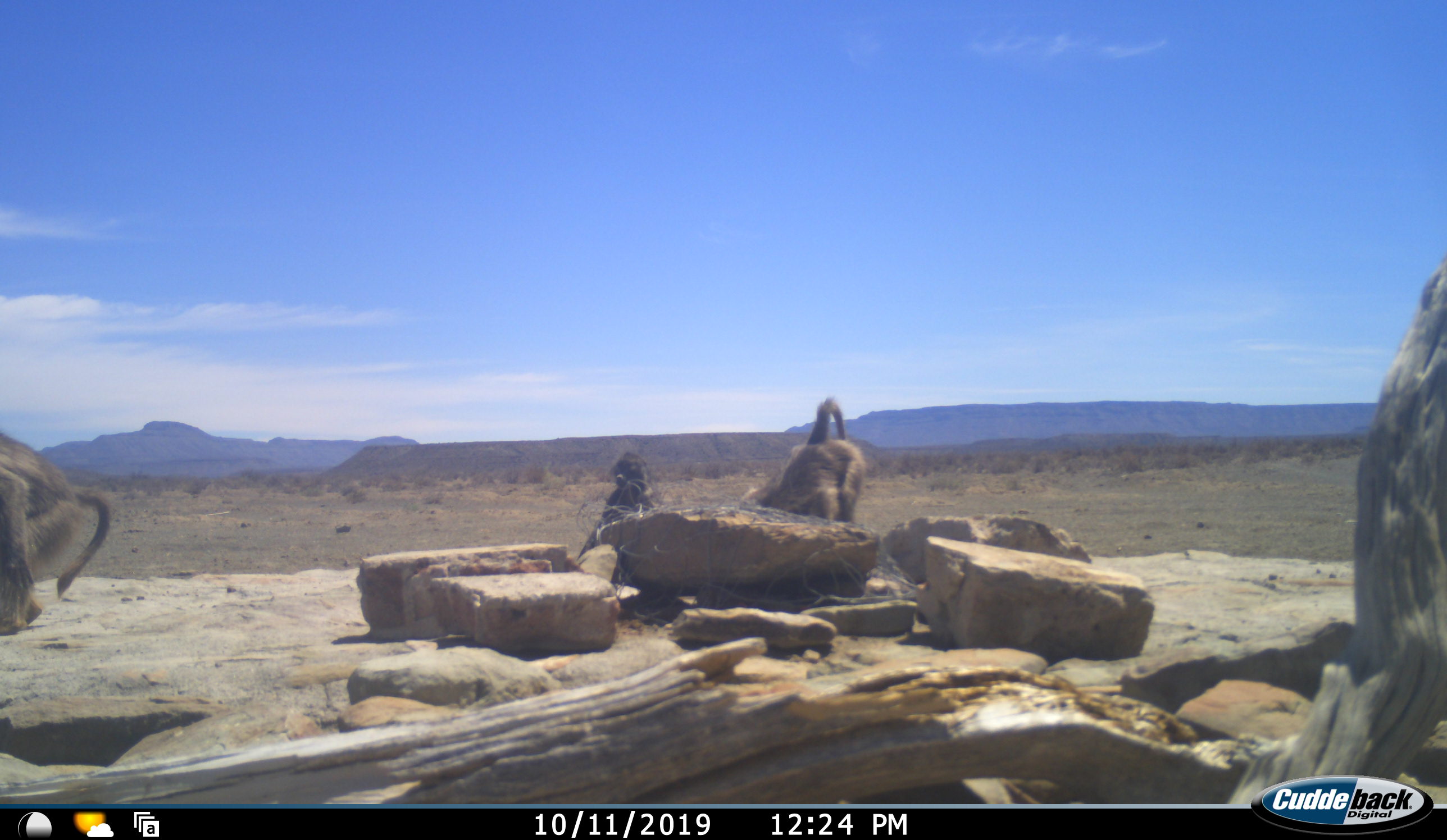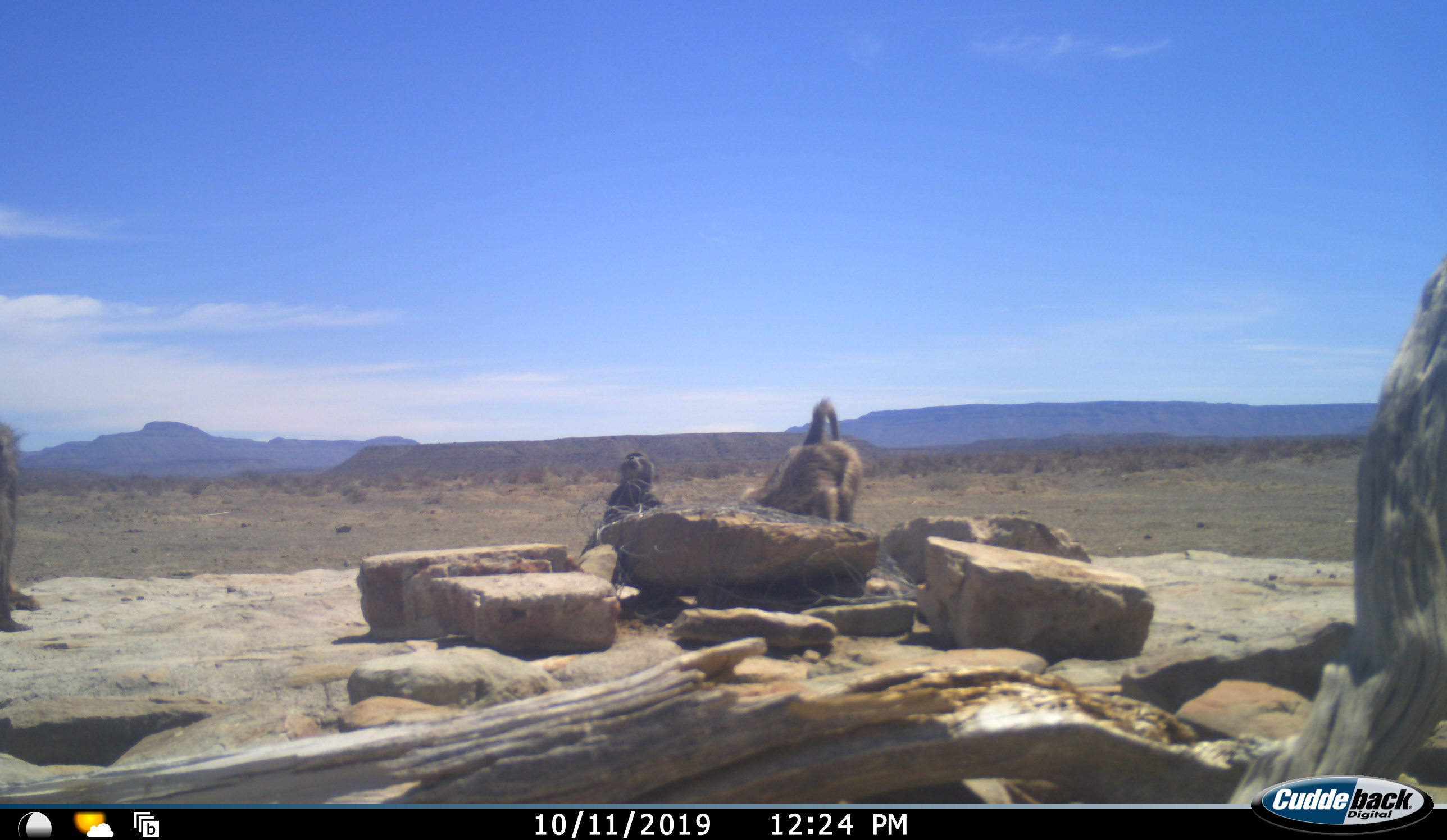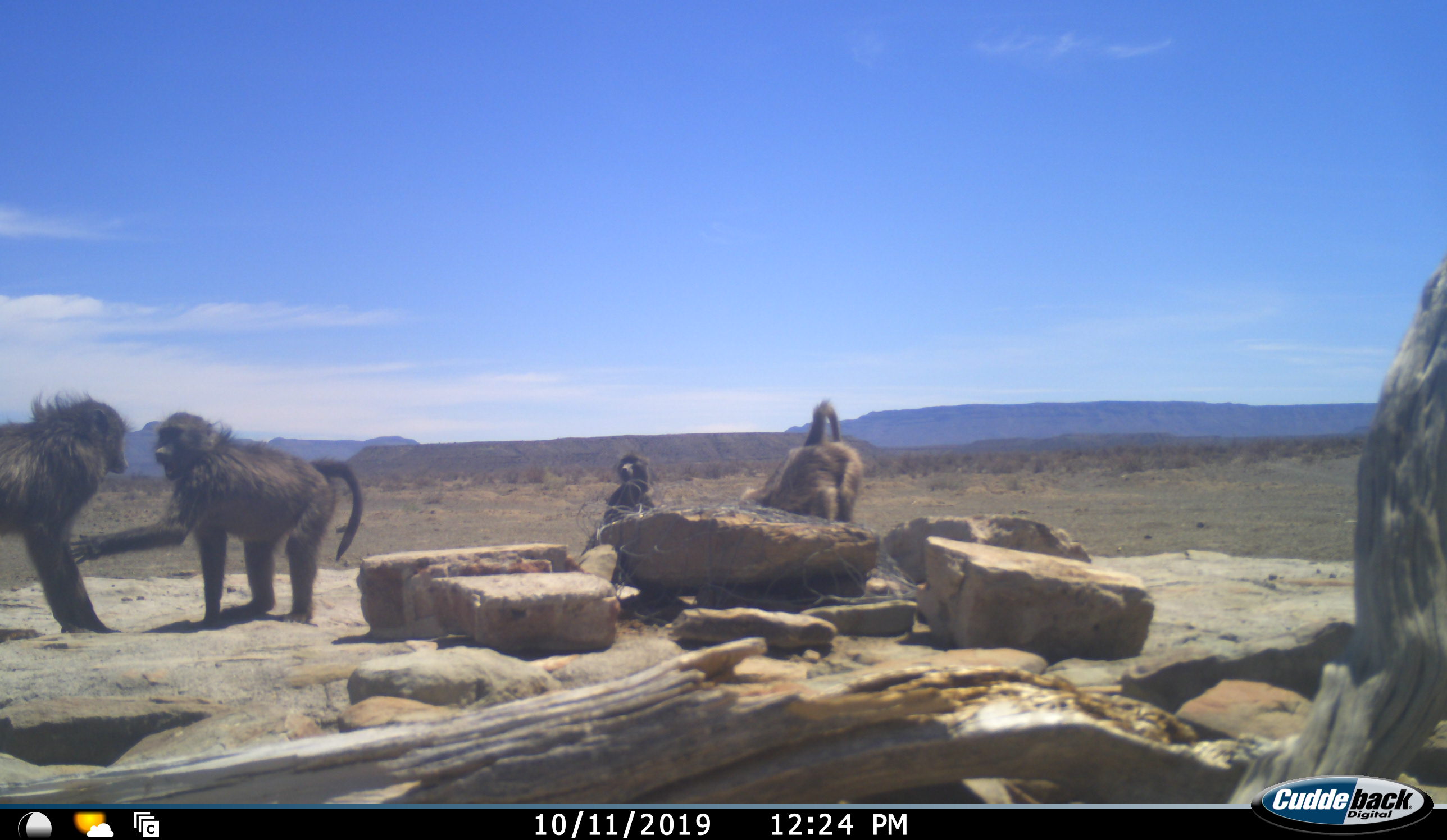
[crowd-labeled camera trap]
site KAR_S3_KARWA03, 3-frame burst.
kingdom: Animalia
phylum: Chordata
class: Mammalia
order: Primates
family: Cercopithecidae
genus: Papio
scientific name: Papio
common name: baboon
Baboon (Papio), count 4. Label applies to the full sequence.